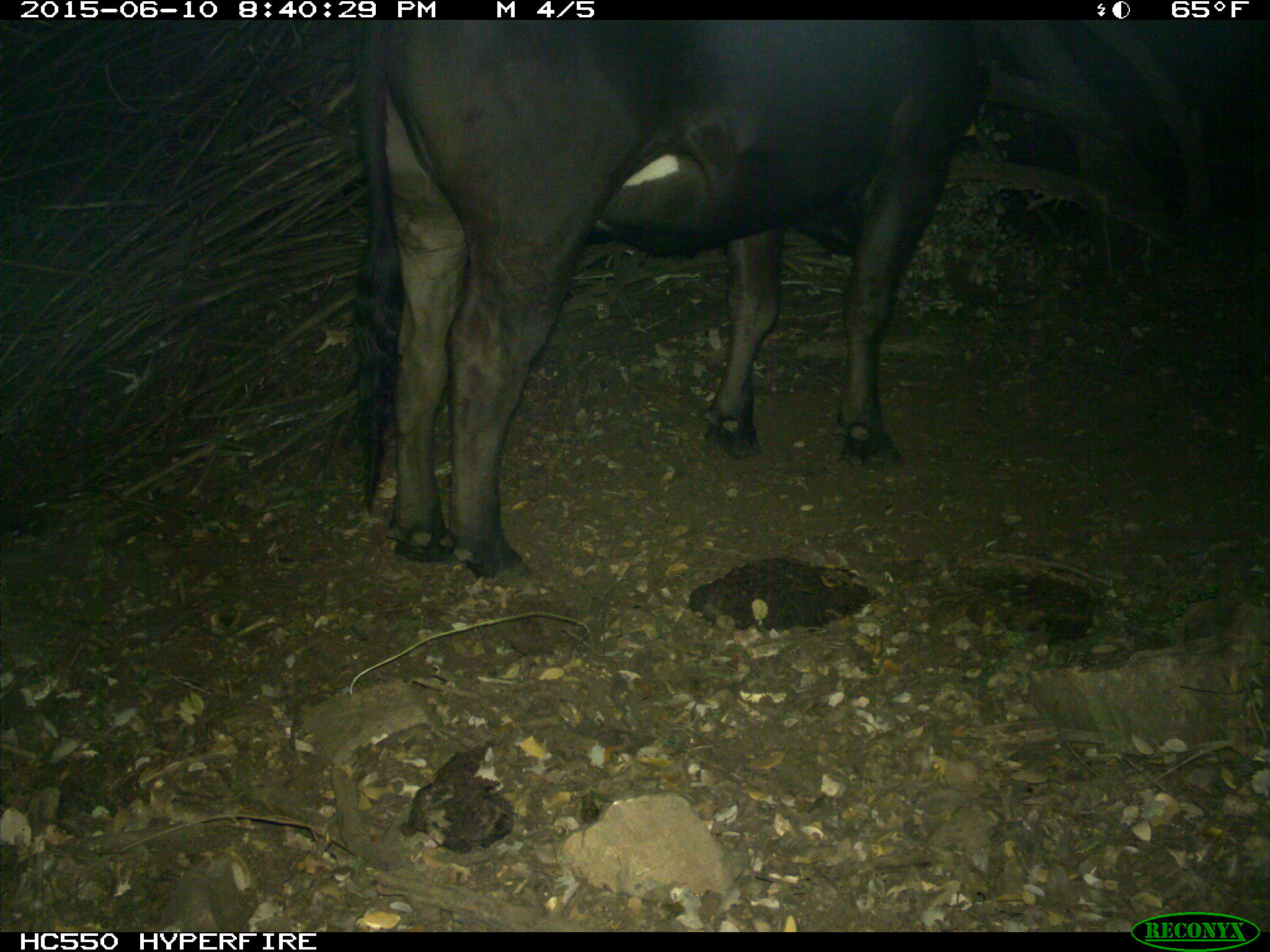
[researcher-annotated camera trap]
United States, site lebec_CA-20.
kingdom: Animalia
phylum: Chordata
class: Mammalia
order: Artiodactyla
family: Bovidae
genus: Bos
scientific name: Bos taurus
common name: domestic cow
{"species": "Bos taurus (domestic cow)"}